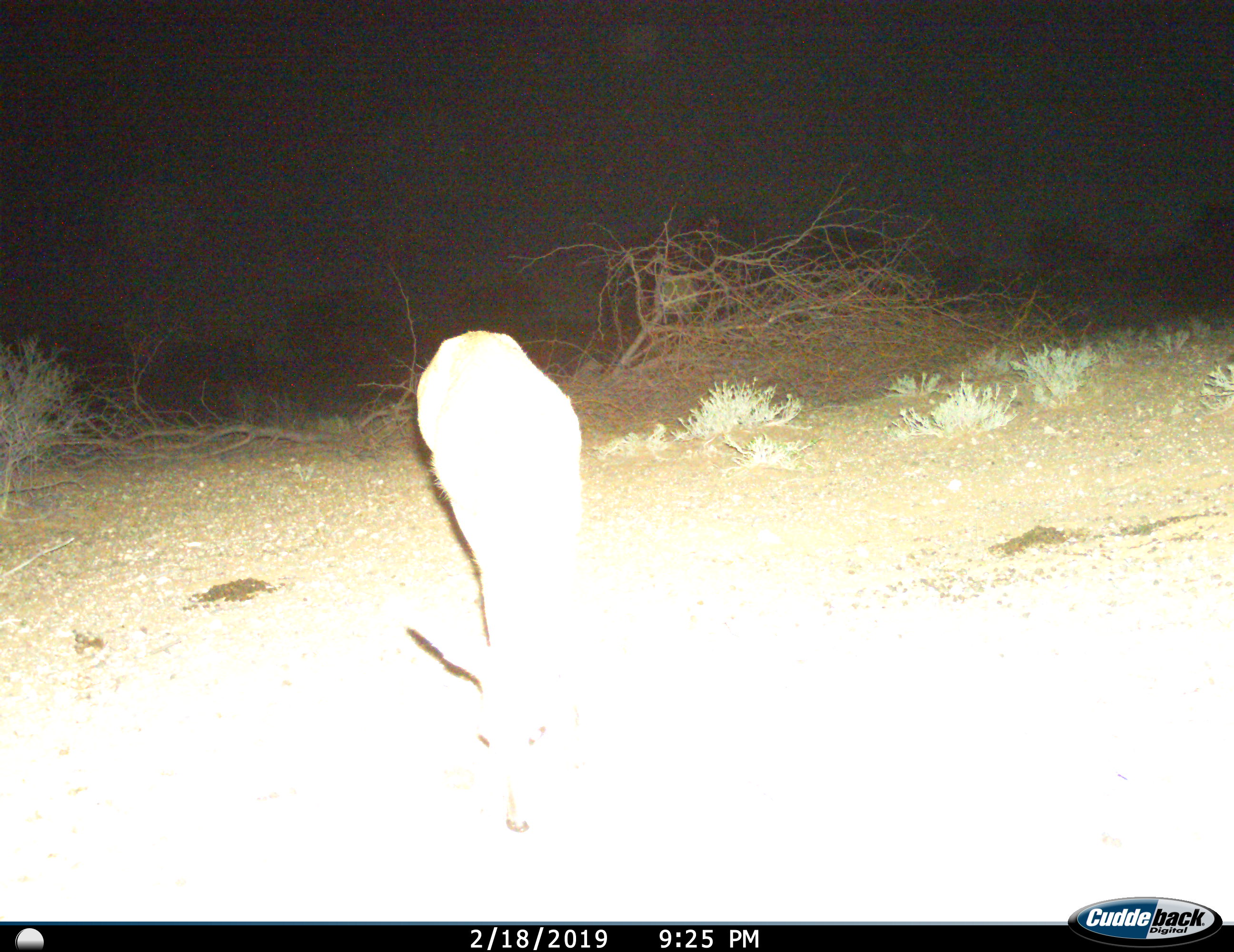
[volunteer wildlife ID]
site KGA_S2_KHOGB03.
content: unidentified animal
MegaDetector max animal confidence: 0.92